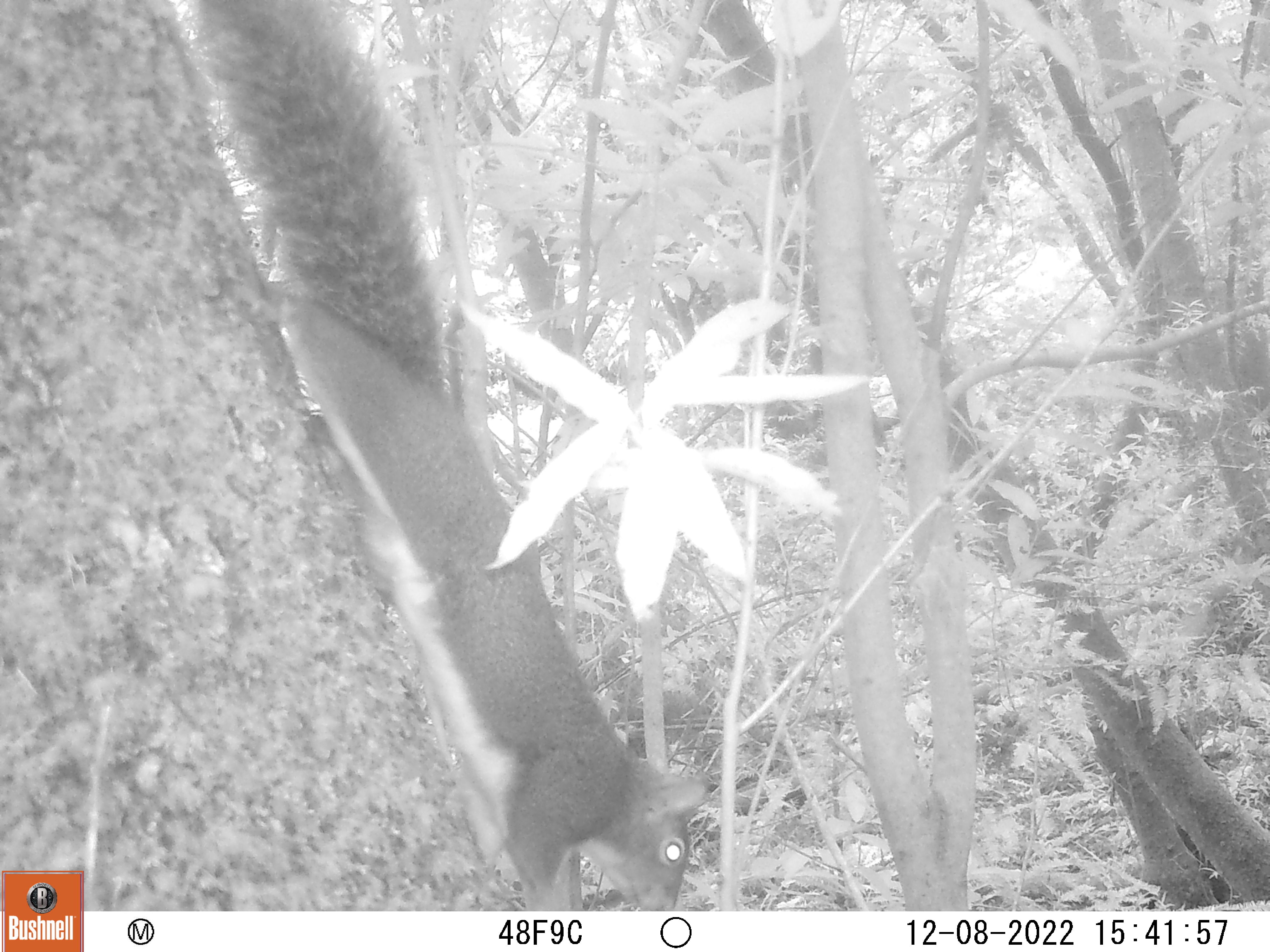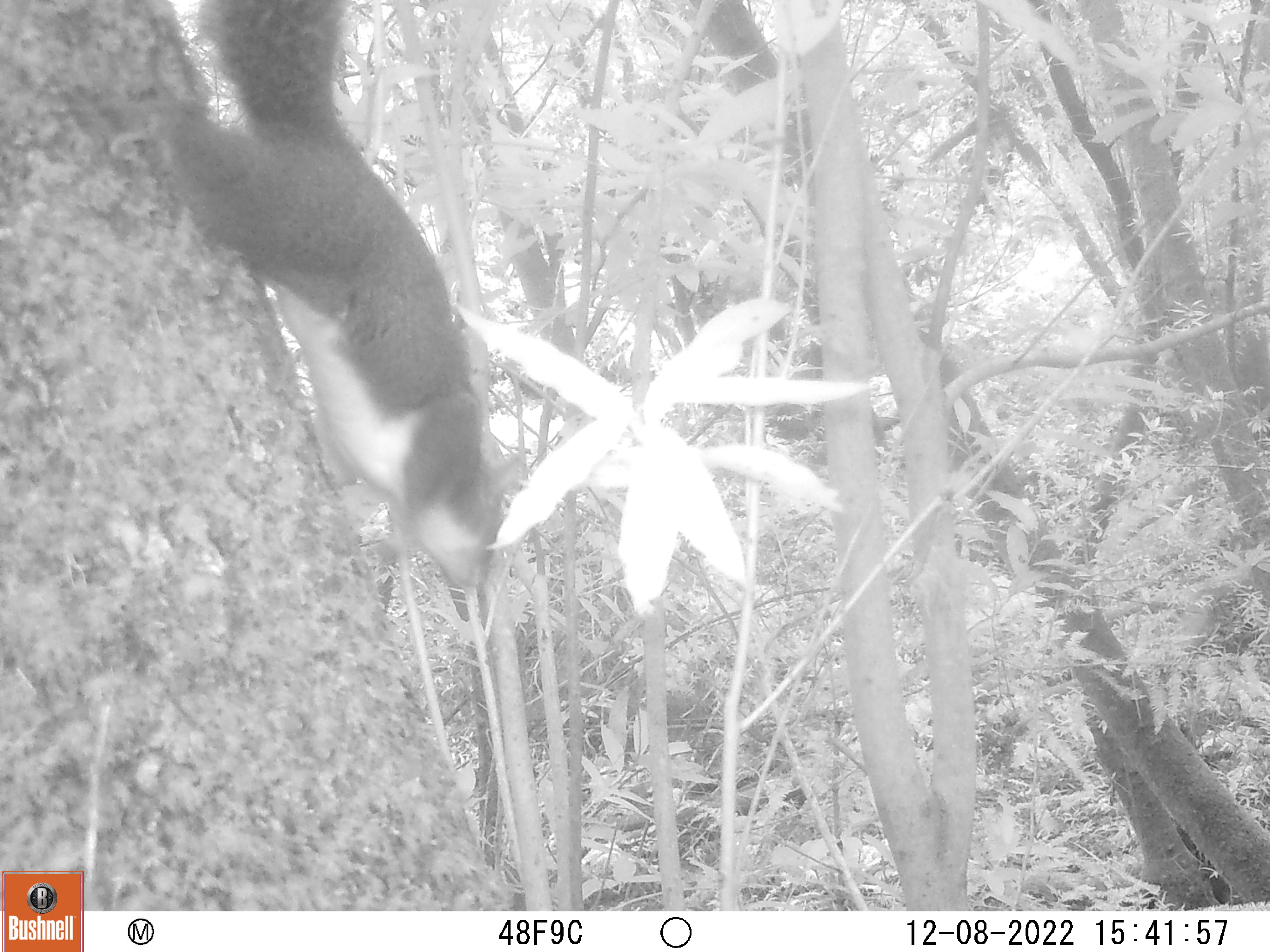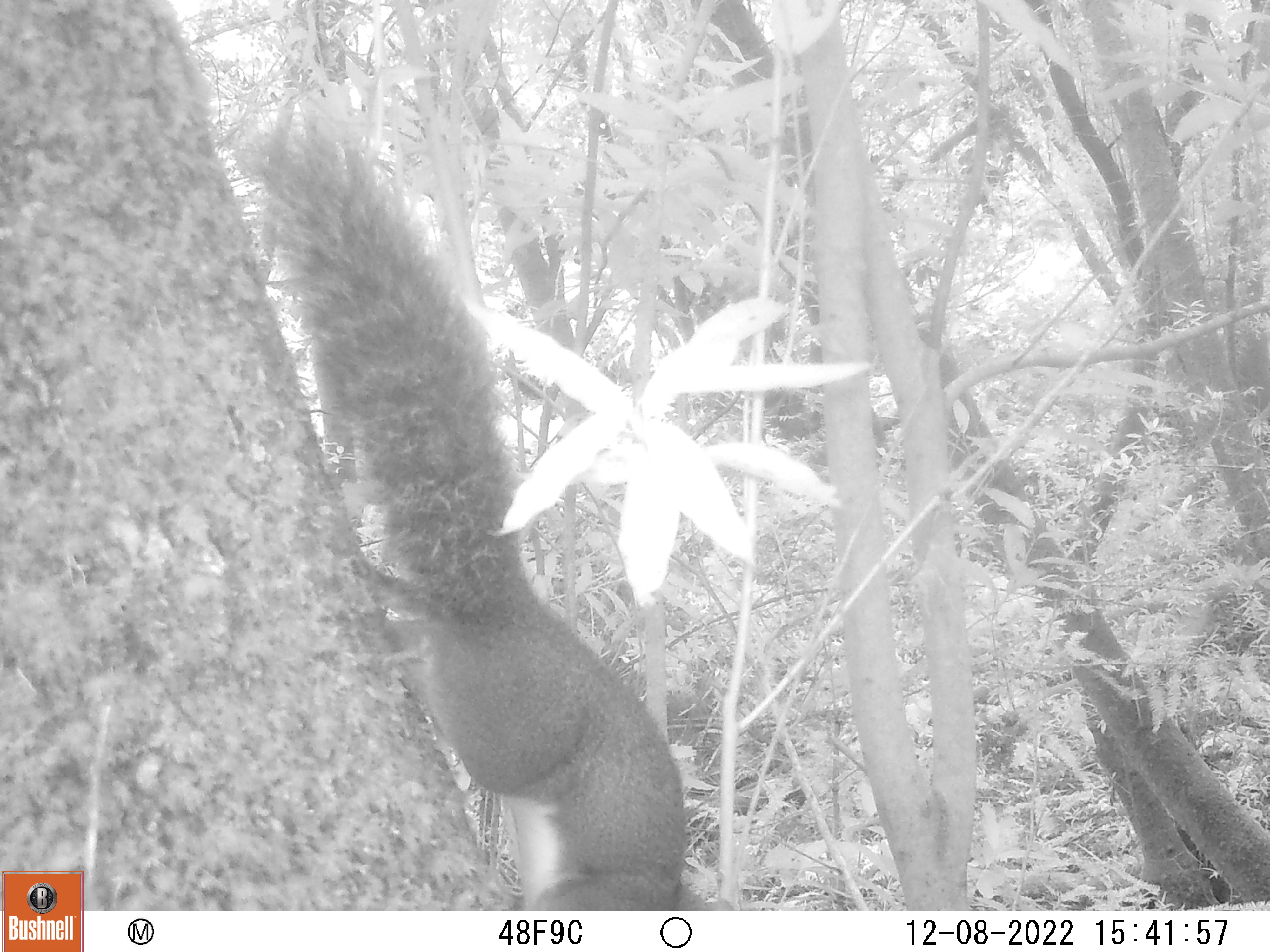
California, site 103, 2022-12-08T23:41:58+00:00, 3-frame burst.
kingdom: Animalia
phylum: Chordata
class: Mammalia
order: Rodentia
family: Sciuridae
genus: Sciurus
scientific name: Sciurus griseus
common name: western gray squirrel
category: western grey squirrel